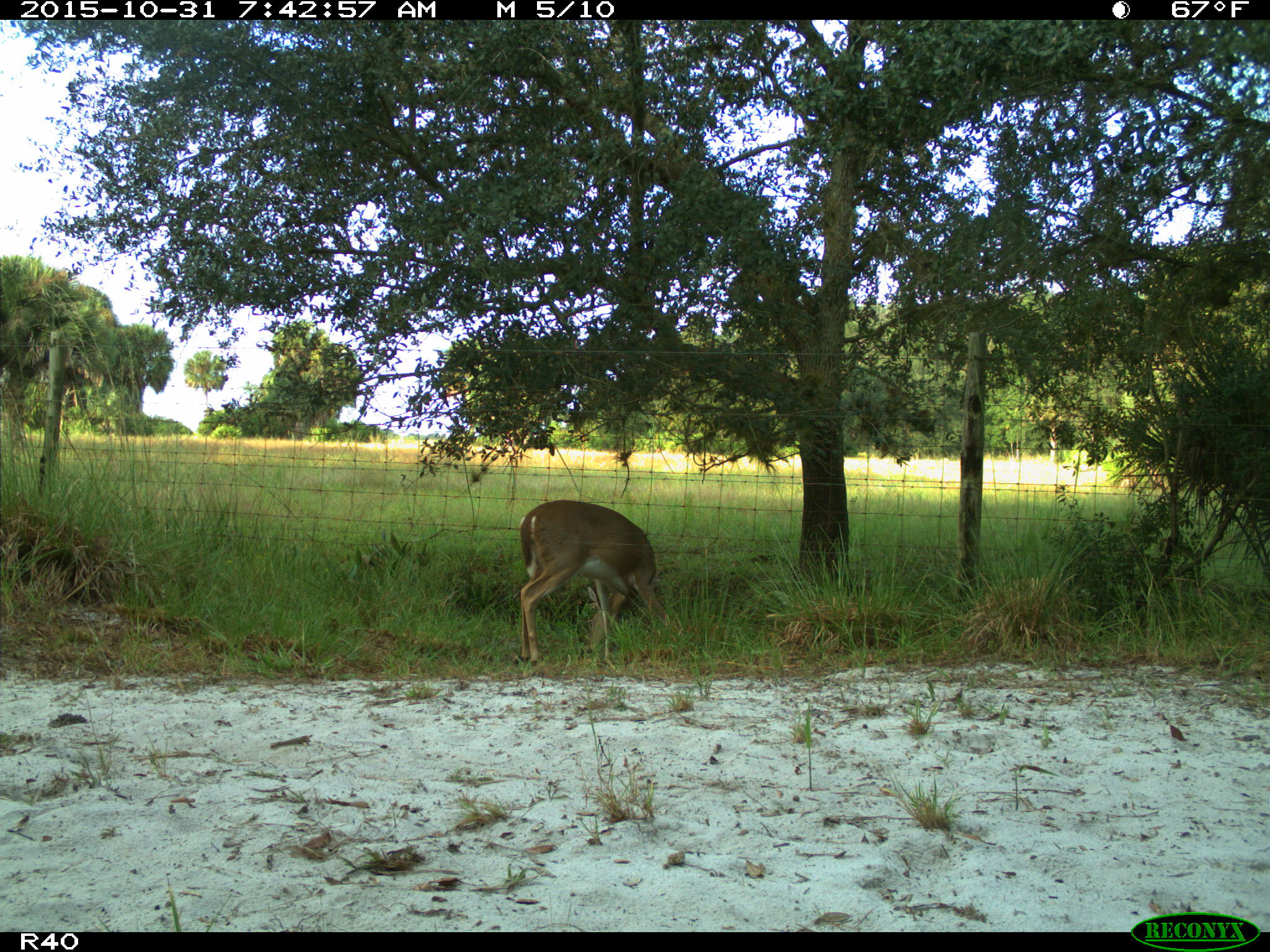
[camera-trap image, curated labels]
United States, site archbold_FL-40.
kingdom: Animalia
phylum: Chordata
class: Mammalia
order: Artiodactyla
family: Cervidae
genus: Odocoileus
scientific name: Odocoileus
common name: deer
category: unidentified deer